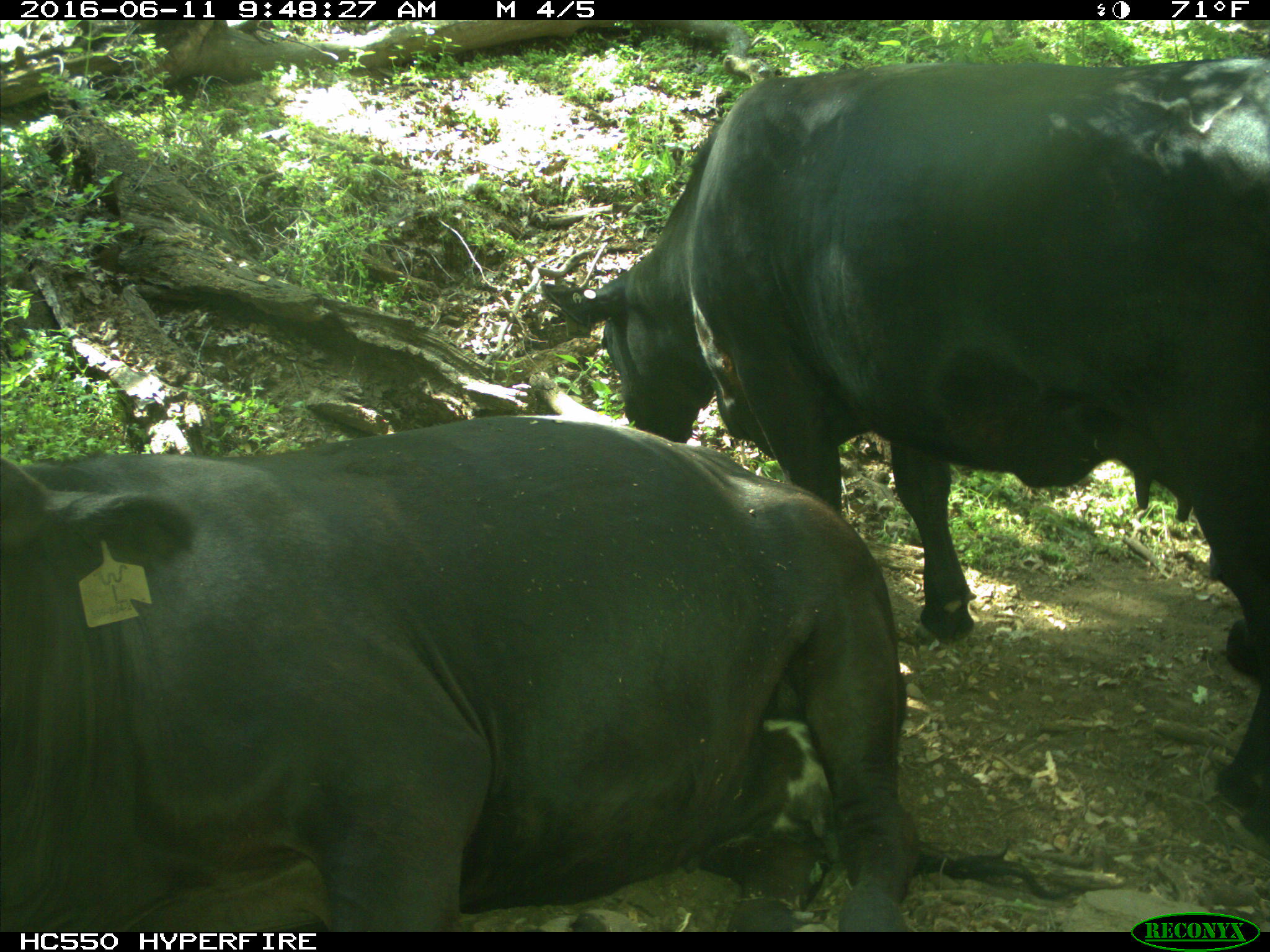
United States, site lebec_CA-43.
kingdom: Animalia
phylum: Chordata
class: Mammalia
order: Artiodactyla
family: Bovidae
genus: Bos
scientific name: Bos taurus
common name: domestic cow